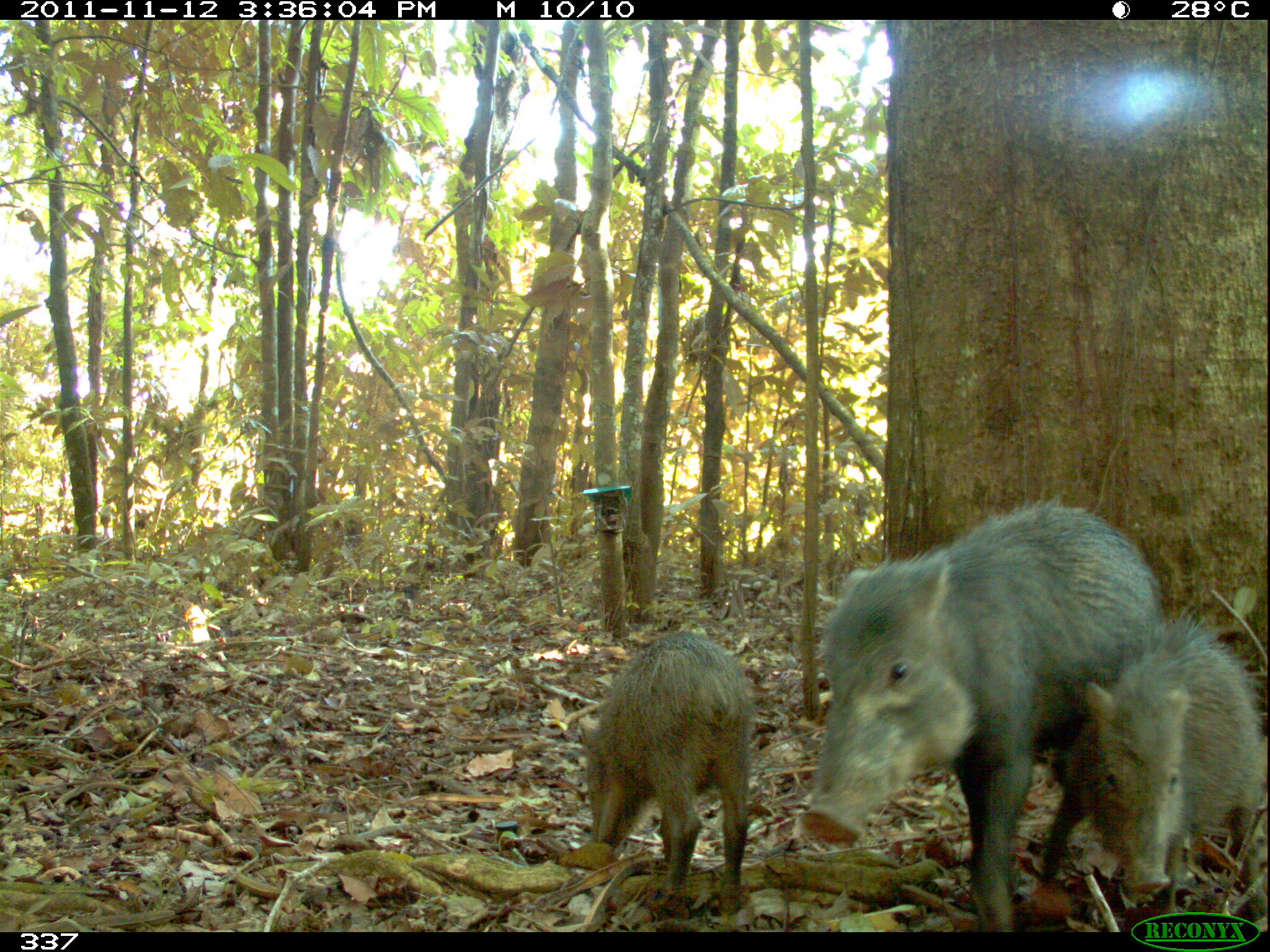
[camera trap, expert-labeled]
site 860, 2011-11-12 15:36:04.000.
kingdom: Animalia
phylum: Chordata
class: Mammalia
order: Artiodactyla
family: Tayassuidae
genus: Tayassu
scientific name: Tayassu pecari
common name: white-lipped peccary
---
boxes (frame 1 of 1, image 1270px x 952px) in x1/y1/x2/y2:
tayassu pecari: 799/494/1168/932; 1085/611/1268/920; 579/632/755/920